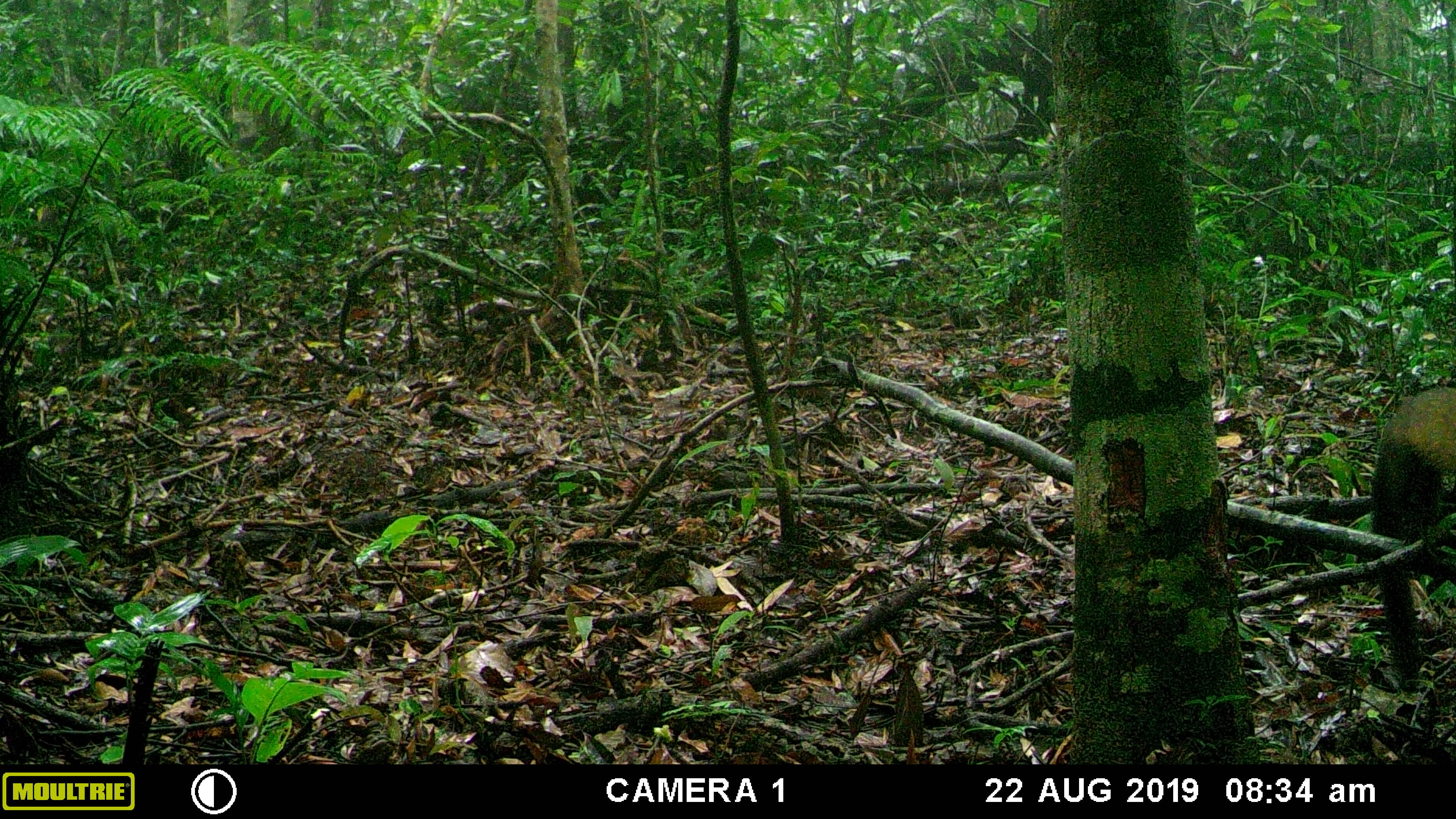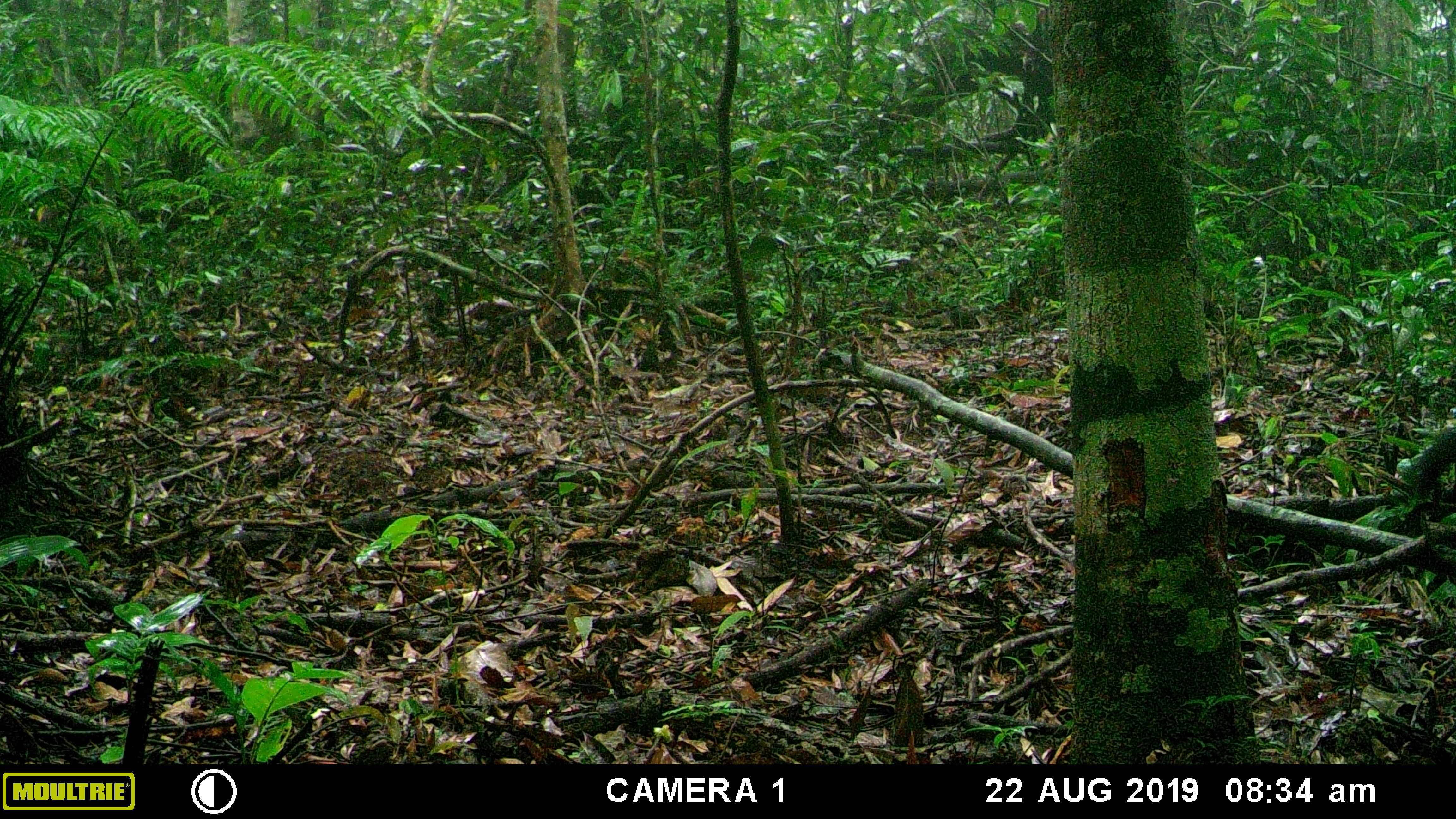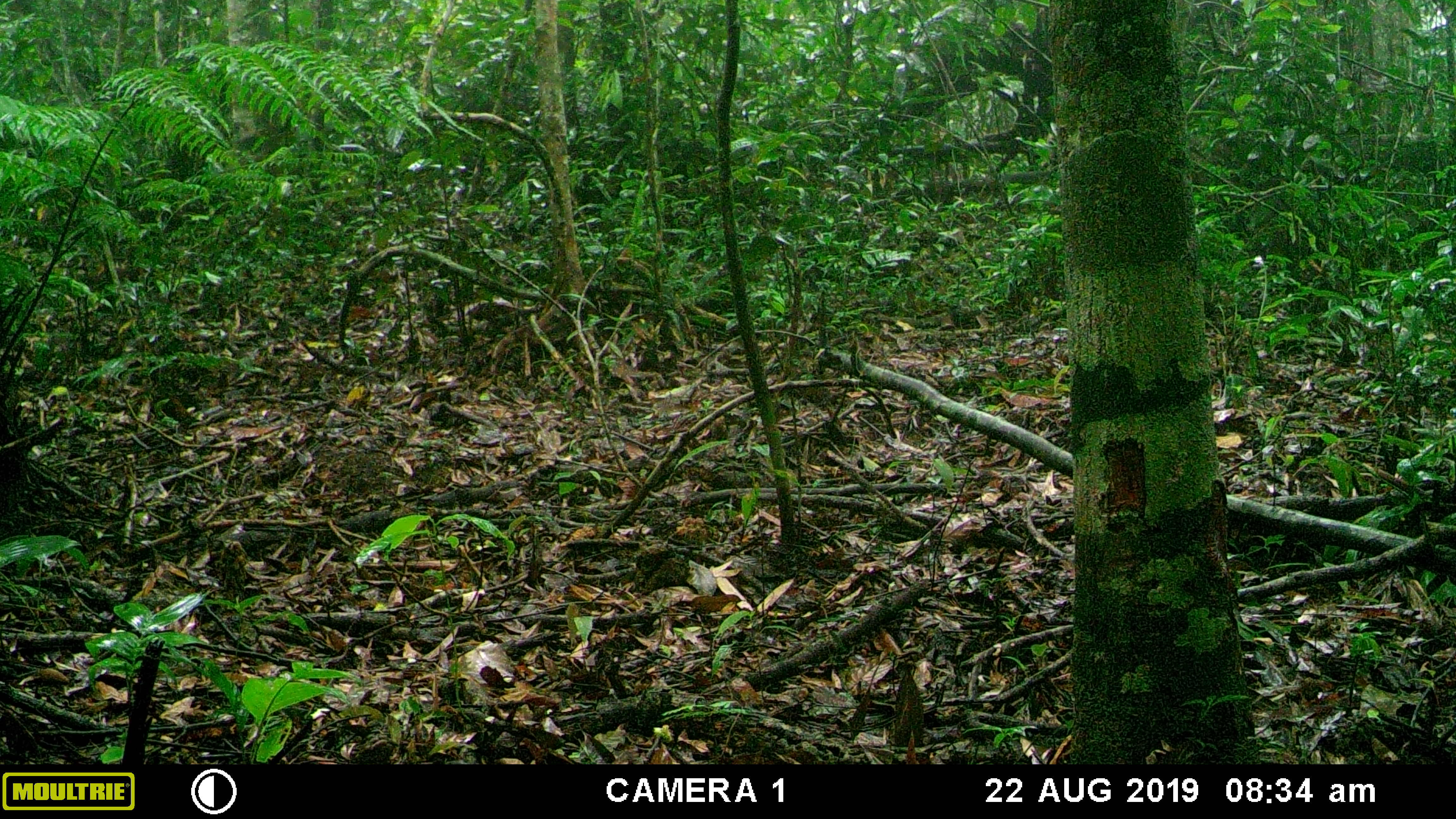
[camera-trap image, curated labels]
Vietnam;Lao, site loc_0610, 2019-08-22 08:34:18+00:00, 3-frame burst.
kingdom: Animalia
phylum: Chordata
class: Mammalia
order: Carnivora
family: Mustelidae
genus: Martes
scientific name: Martes flavigula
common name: yellow-throated marten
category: yellow throated marten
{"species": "yellow throated marten (yellow-throated marten) (Martes flavigula)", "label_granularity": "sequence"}